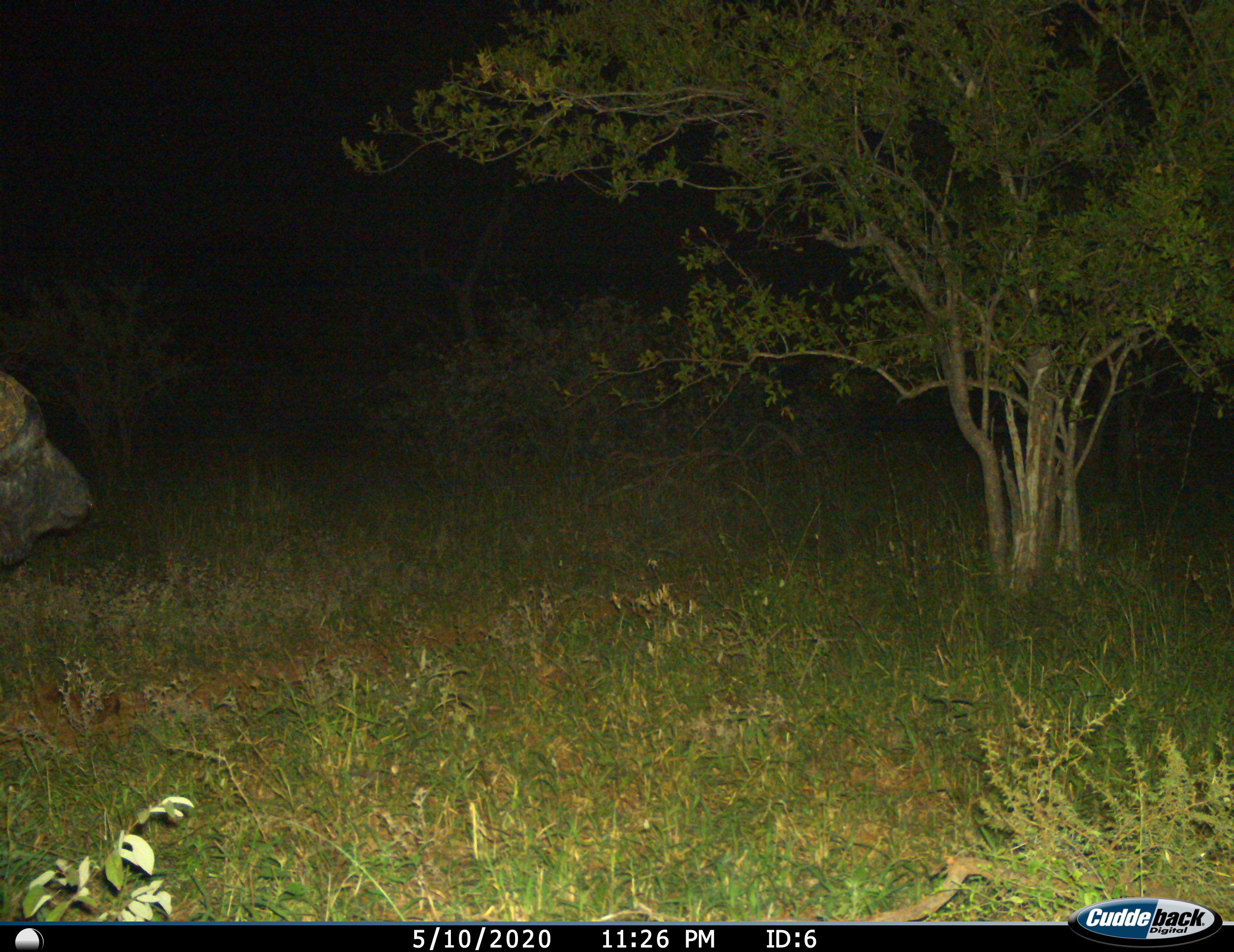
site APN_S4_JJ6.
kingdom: Animalia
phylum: Chordata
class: Mammalia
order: Artiodactyla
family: Bovidae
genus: Syncerus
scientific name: Syncerus caffer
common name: african buffalo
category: buffalo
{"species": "buffalo (african buffalo) (Syncerus caffer)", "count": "1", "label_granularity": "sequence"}